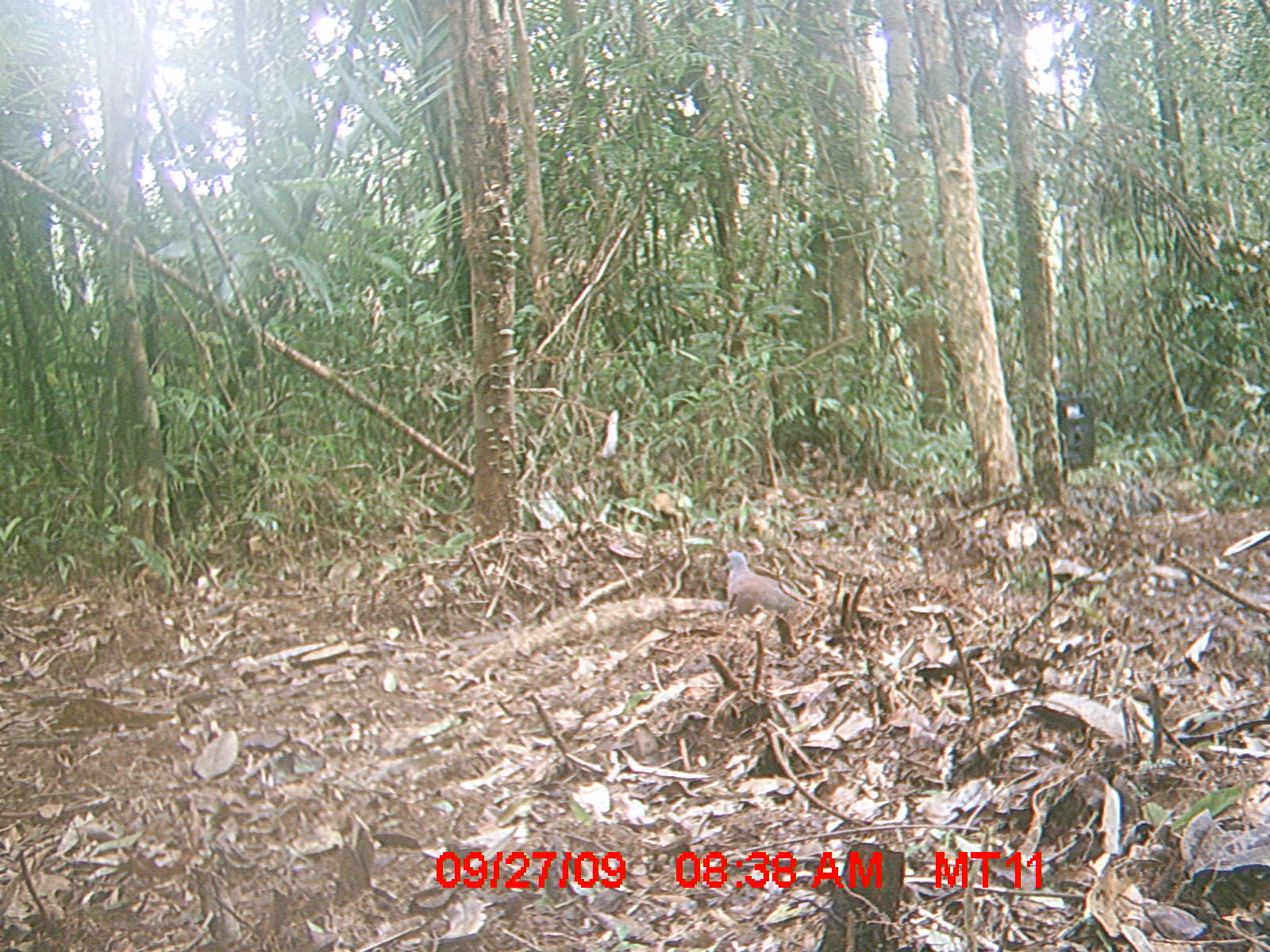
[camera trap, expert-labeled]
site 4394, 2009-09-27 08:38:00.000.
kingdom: Animalia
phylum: Chordata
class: Aves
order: Columbiformes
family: Columbidae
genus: Streptopelia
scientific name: Streptopelia picturata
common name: madagascar turtle-dove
Streptopelia picturata (madagascar turtle-dove), count 1.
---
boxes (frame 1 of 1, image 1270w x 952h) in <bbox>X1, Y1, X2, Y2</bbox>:
streptopelia picturata: <bbox>717, 550, 805, 624</bbox>